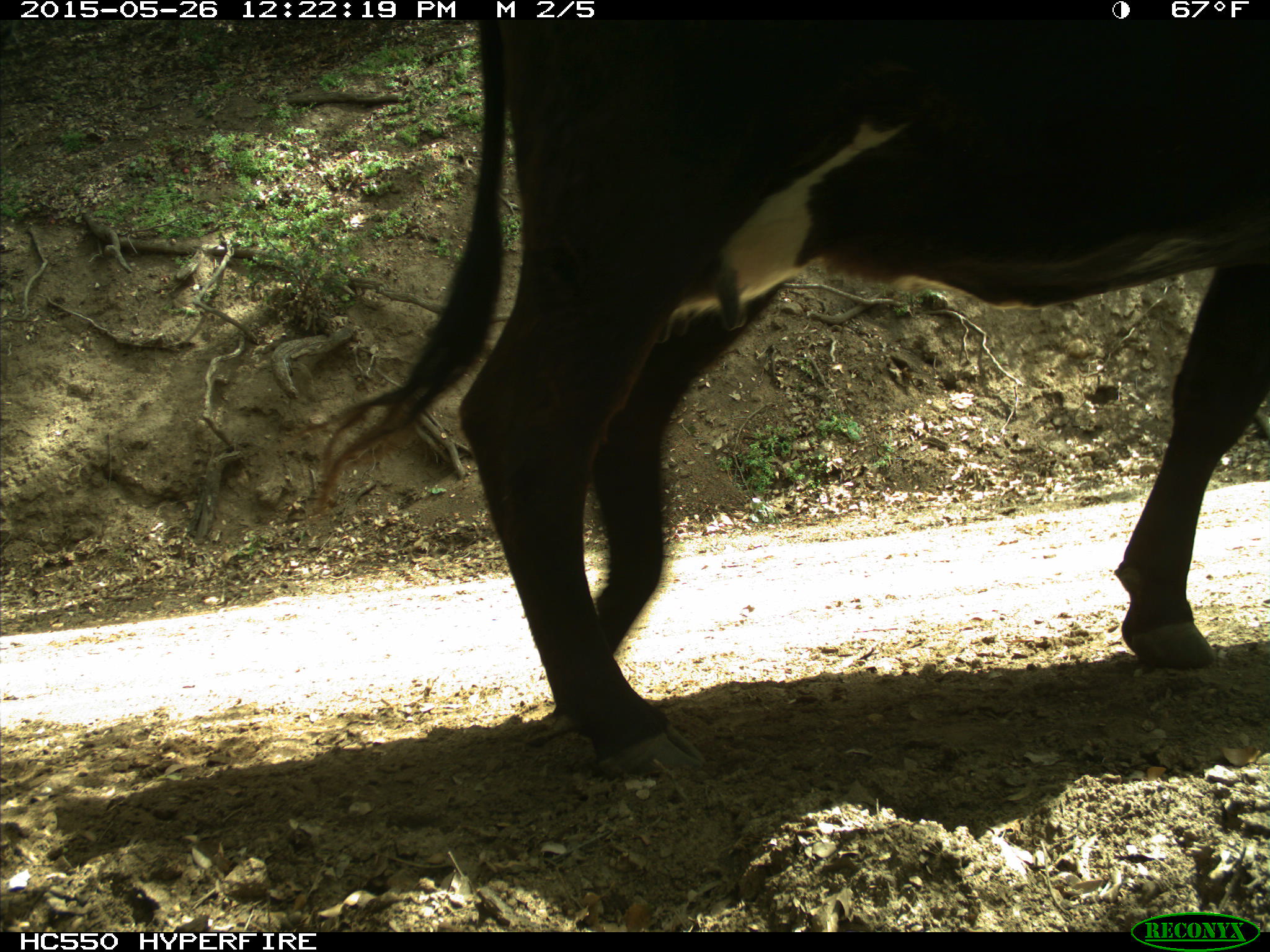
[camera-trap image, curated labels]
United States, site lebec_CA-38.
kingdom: Animalia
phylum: Chordata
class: Mammalia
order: Artiodactyla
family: Bovidae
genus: Bos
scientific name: Bos taurus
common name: domestic cow